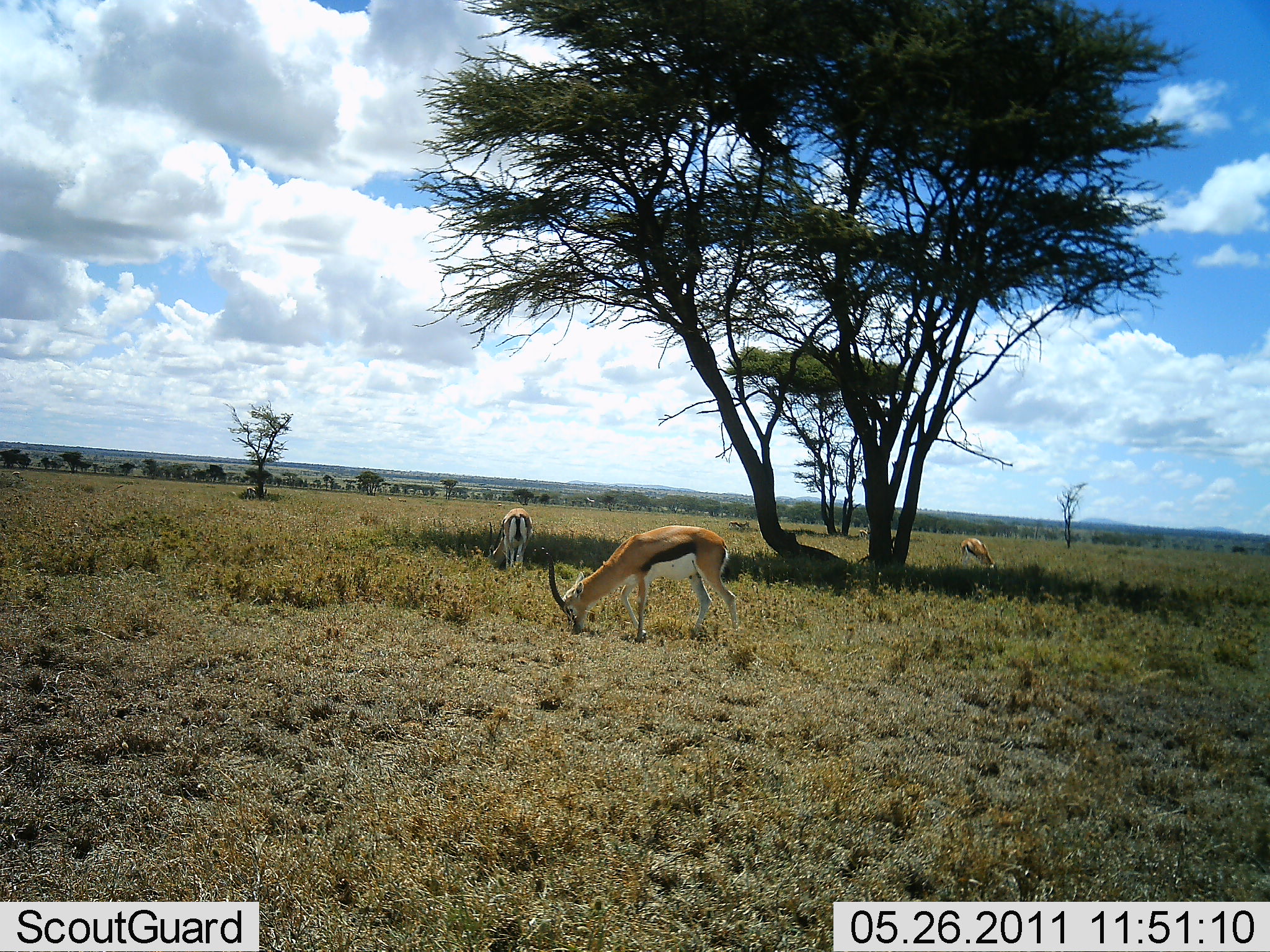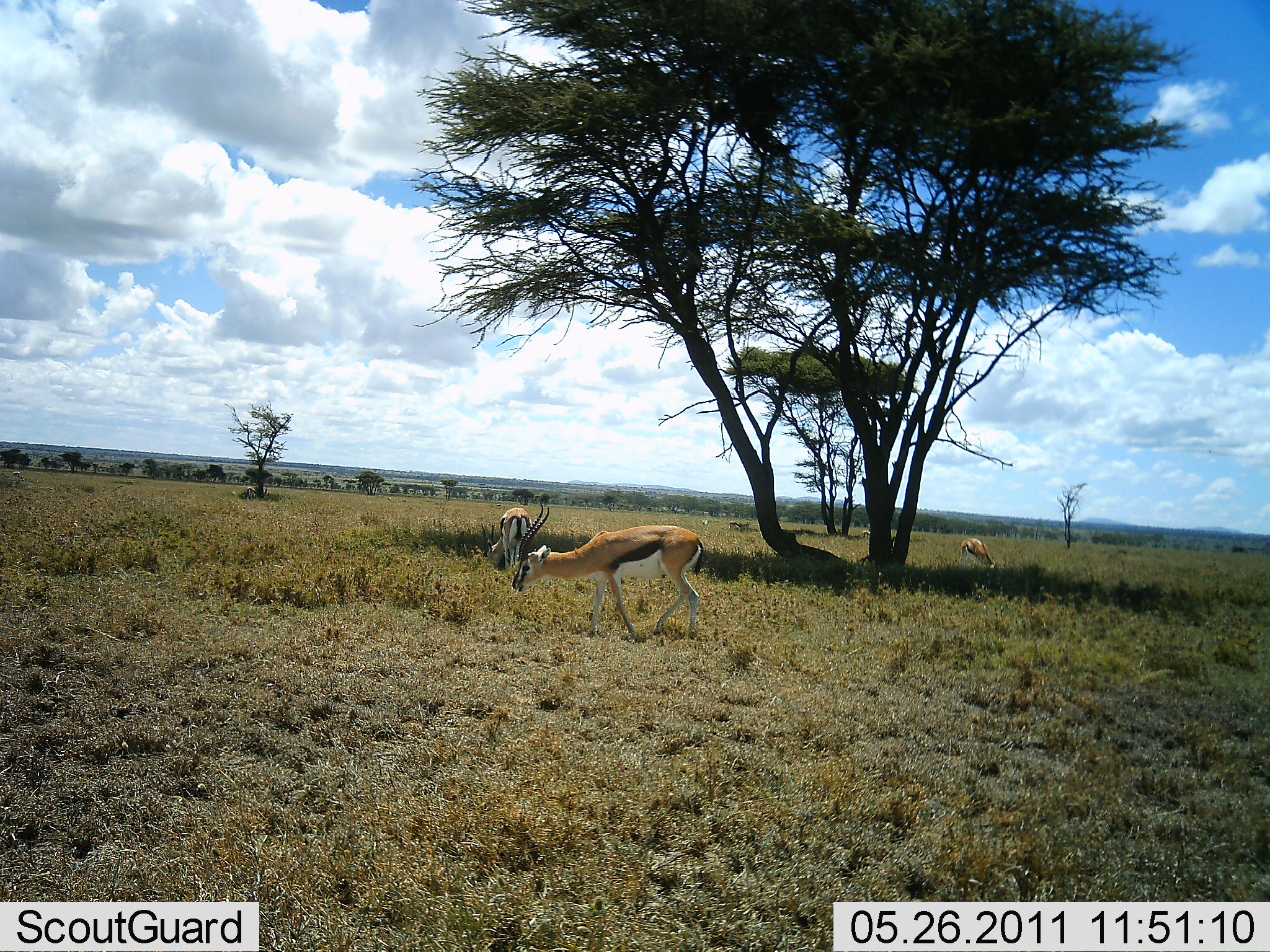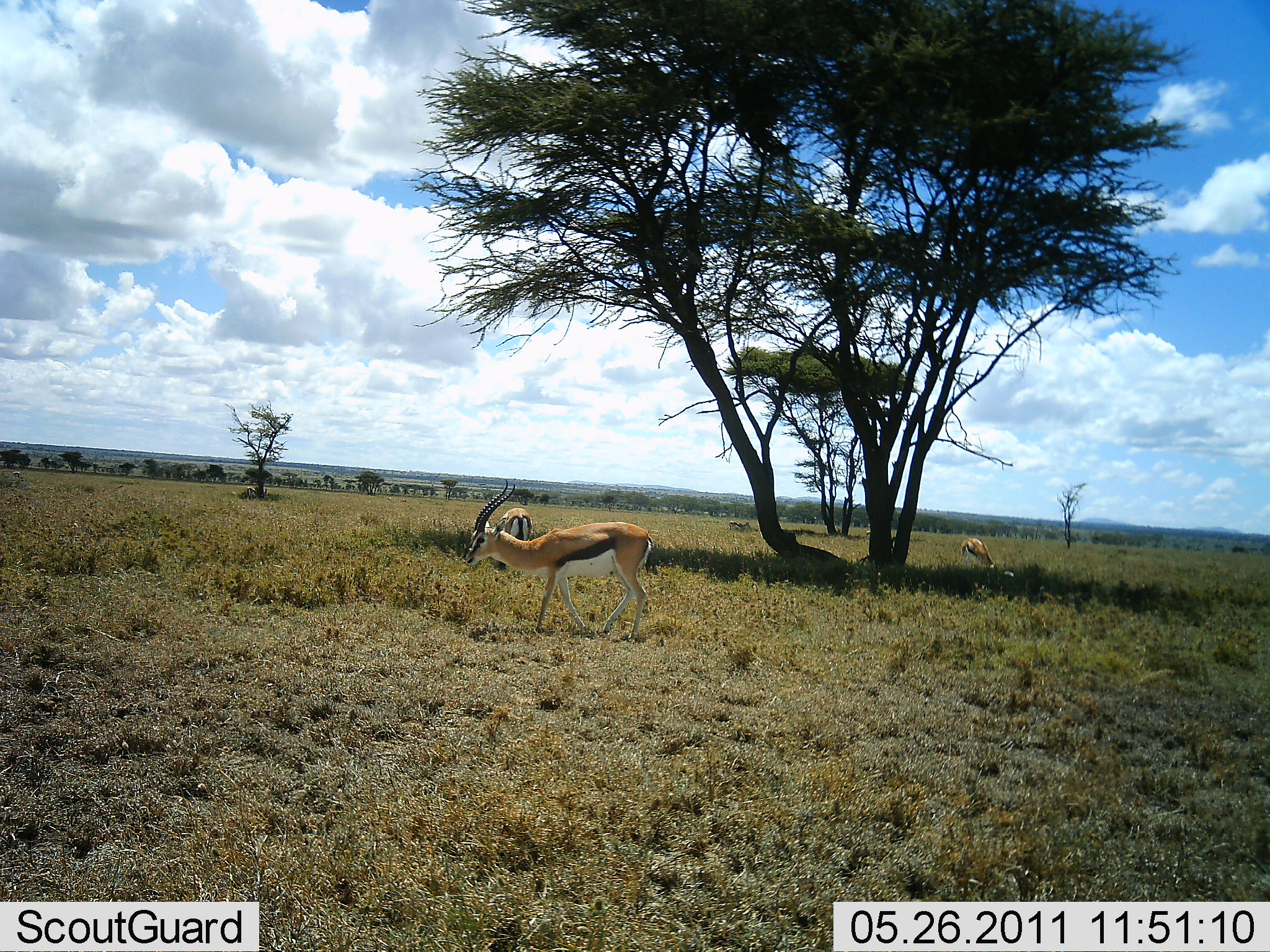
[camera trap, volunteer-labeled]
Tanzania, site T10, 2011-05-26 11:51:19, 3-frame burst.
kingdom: Animalia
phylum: Chordata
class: Mammalia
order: Artiodactyla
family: Bovidae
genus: Eudorcas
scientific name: Eudorcas thomsonii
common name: thomson's gazelle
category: gazellethomsons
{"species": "gazellethomsons (thomson's gazelle) (Eudorcas thomsonii)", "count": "3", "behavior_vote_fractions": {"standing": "33%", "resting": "8%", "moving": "42%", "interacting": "0%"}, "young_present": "0%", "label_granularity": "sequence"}